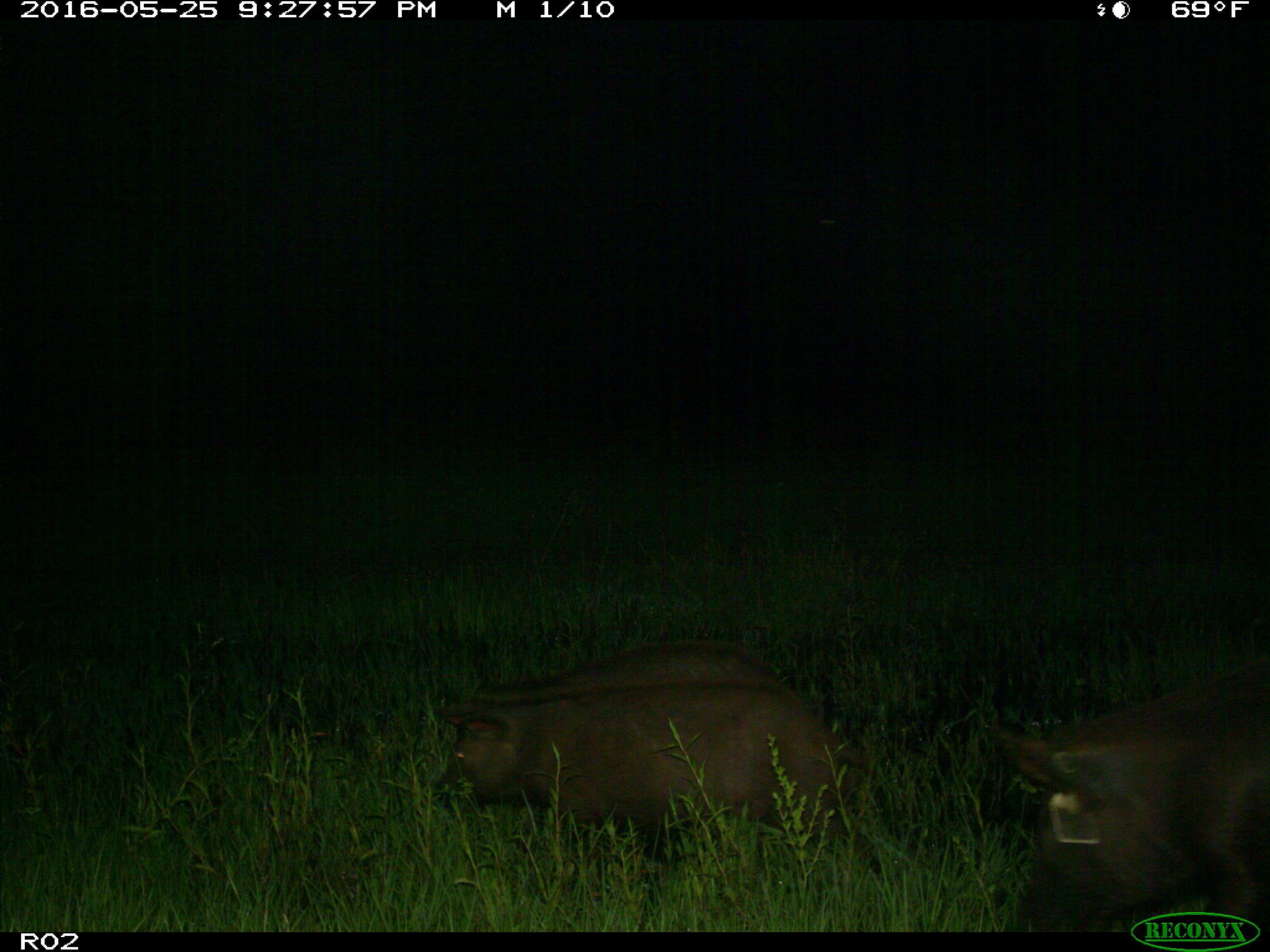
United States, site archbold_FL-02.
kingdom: Animalia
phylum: Chordata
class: Mammalia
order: Artiodactyla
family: Suidae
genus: Sus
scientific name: Sus scrofa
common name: wild boar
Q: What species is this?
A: Sus scrofa (wild boar).